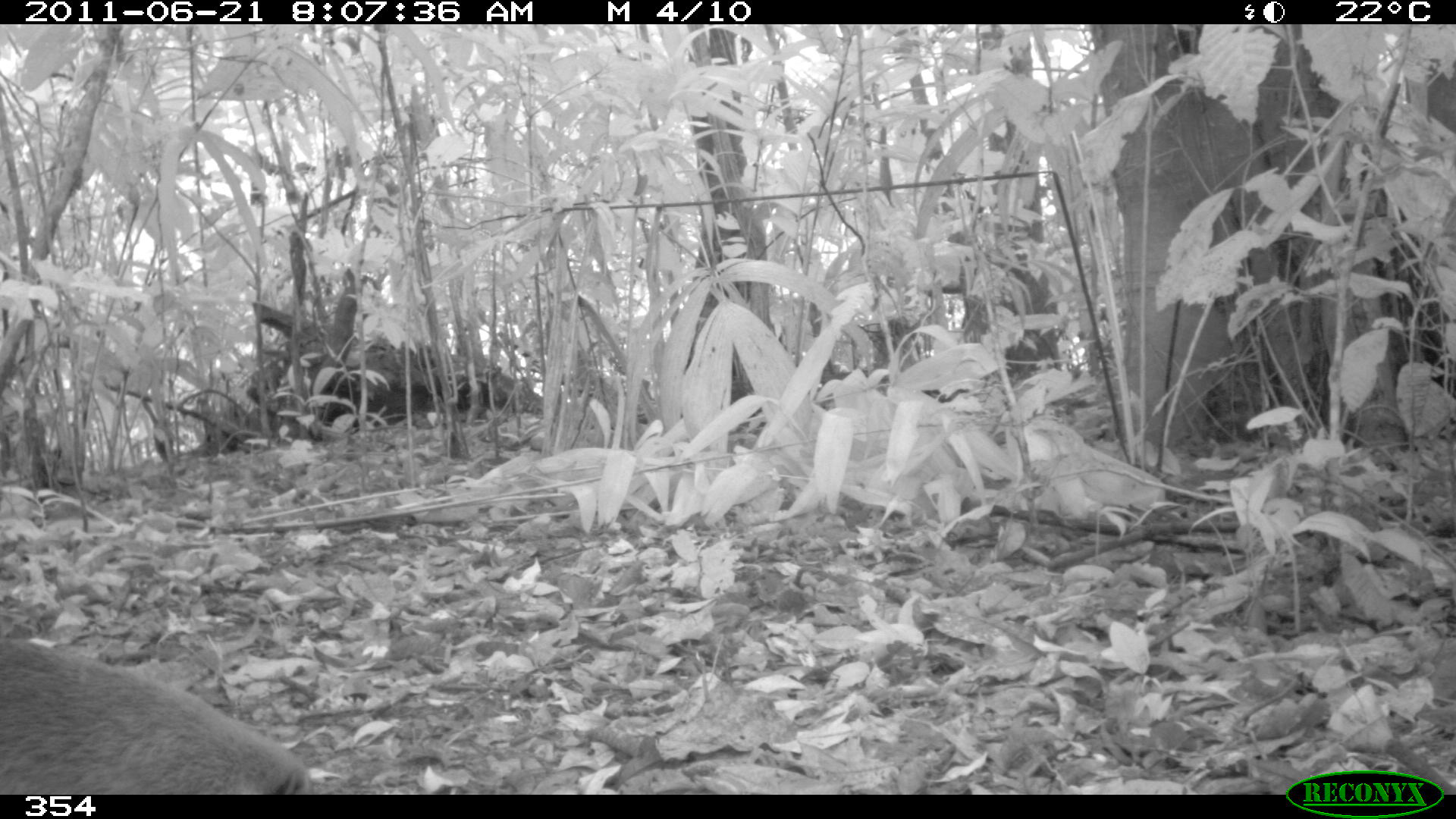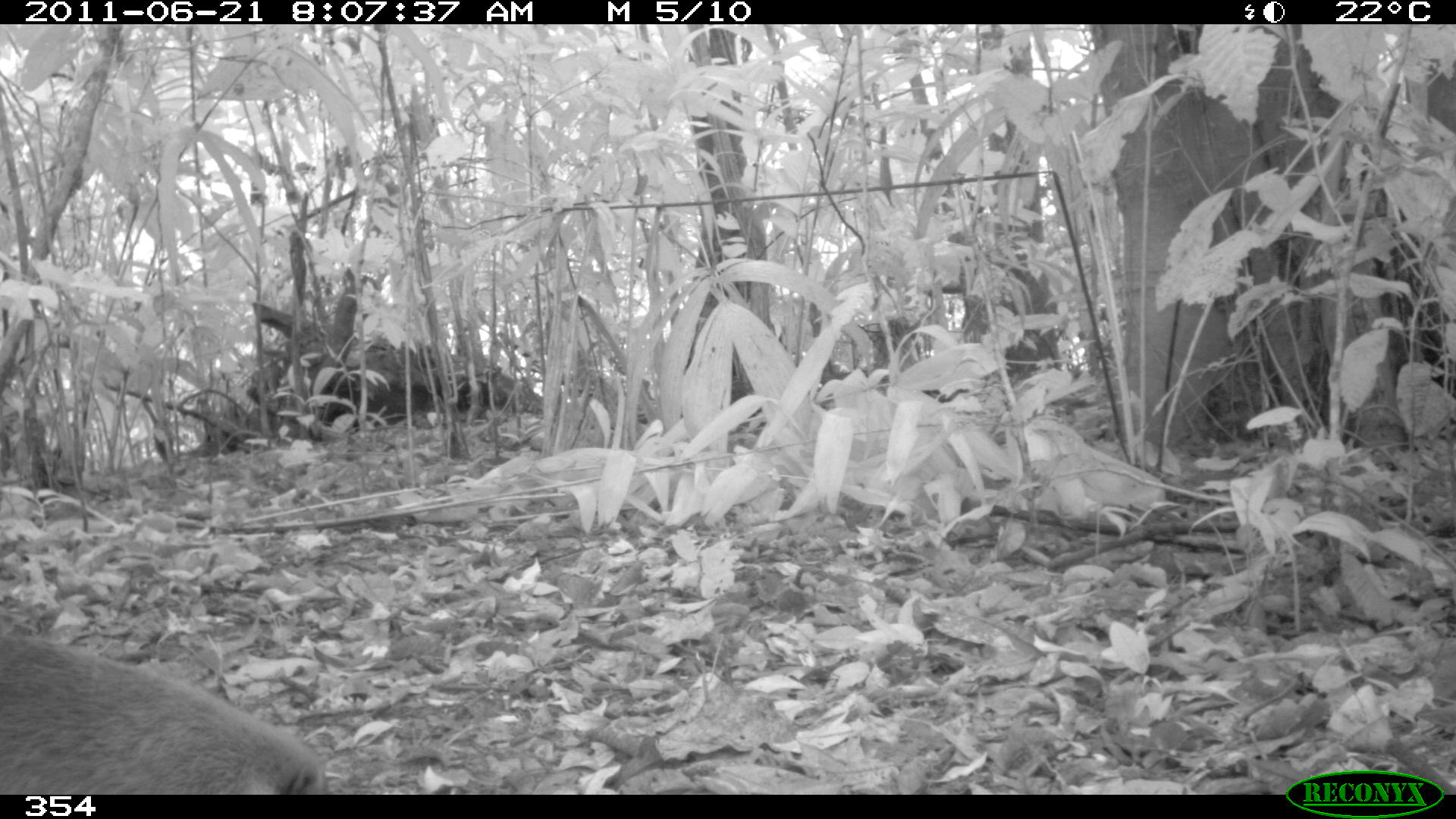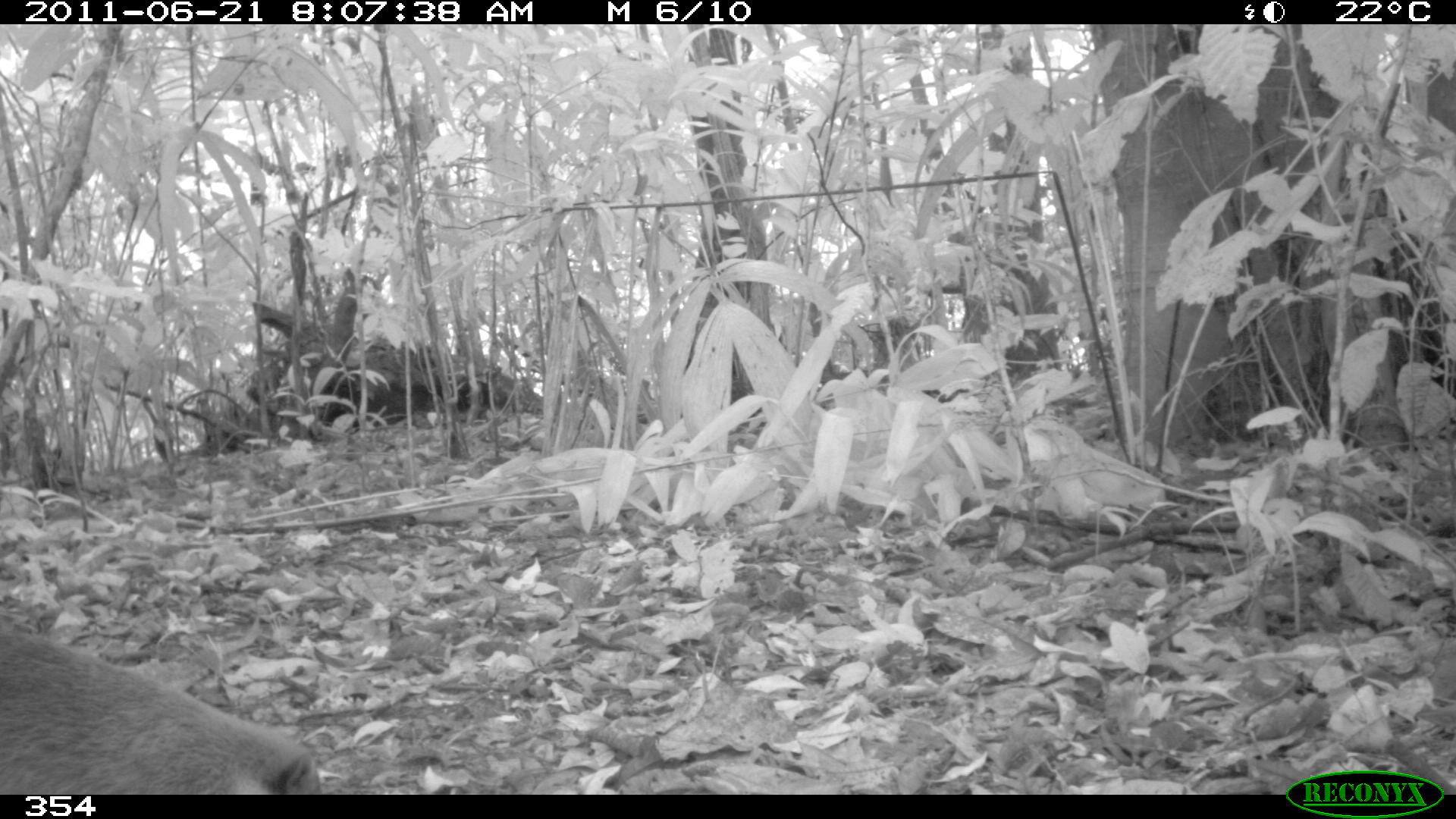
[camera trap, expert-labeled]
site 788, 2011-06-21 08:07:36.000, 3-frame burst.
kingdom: Animalia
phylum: Chordata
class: Mammalia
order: Carnivora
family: Procyonidae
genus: Nasua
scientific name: Nasua nasua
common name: south american coati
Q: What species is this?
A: Nasua nasua (south american coati).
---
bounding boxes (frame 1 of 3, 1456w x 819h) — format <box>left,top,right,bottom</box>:
nasua nasua: <box>0,638,309,795</box>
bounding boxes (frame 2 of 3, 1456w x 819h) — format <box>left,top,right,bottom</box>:
nasua nasua: <box>0,632,326,795</box>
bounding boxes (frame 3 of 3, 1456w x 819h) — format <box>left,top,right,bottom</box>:
nasua nasua: <box>0,627,320,795</box>